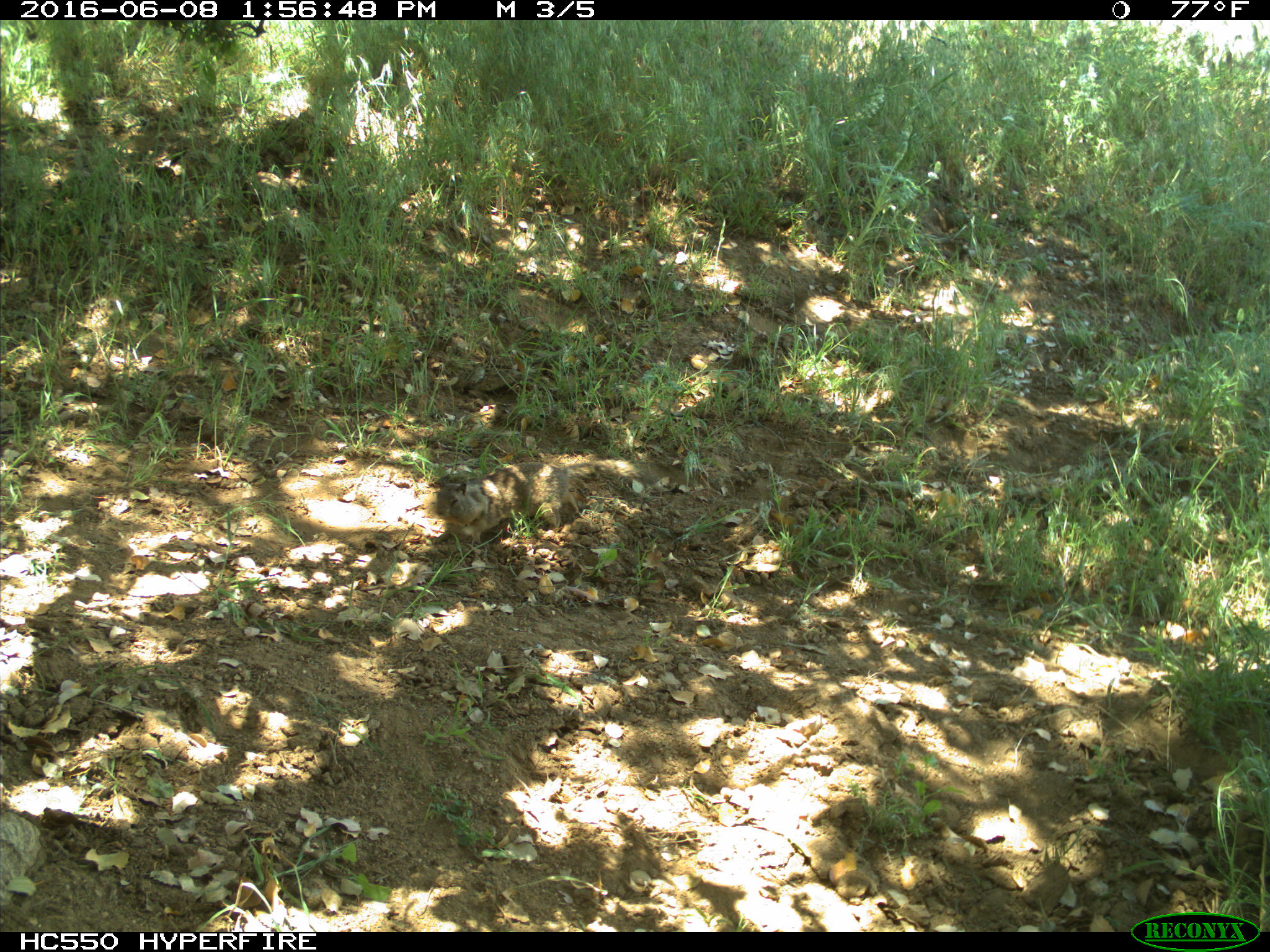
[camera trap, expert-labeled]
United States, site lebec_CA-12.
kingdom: Animalia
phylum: Chordata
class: Mammalia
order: Rodentia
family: Sciuridae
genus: Otospermophilus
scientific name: Otospermophilus beecheyi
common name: california ground squirrel